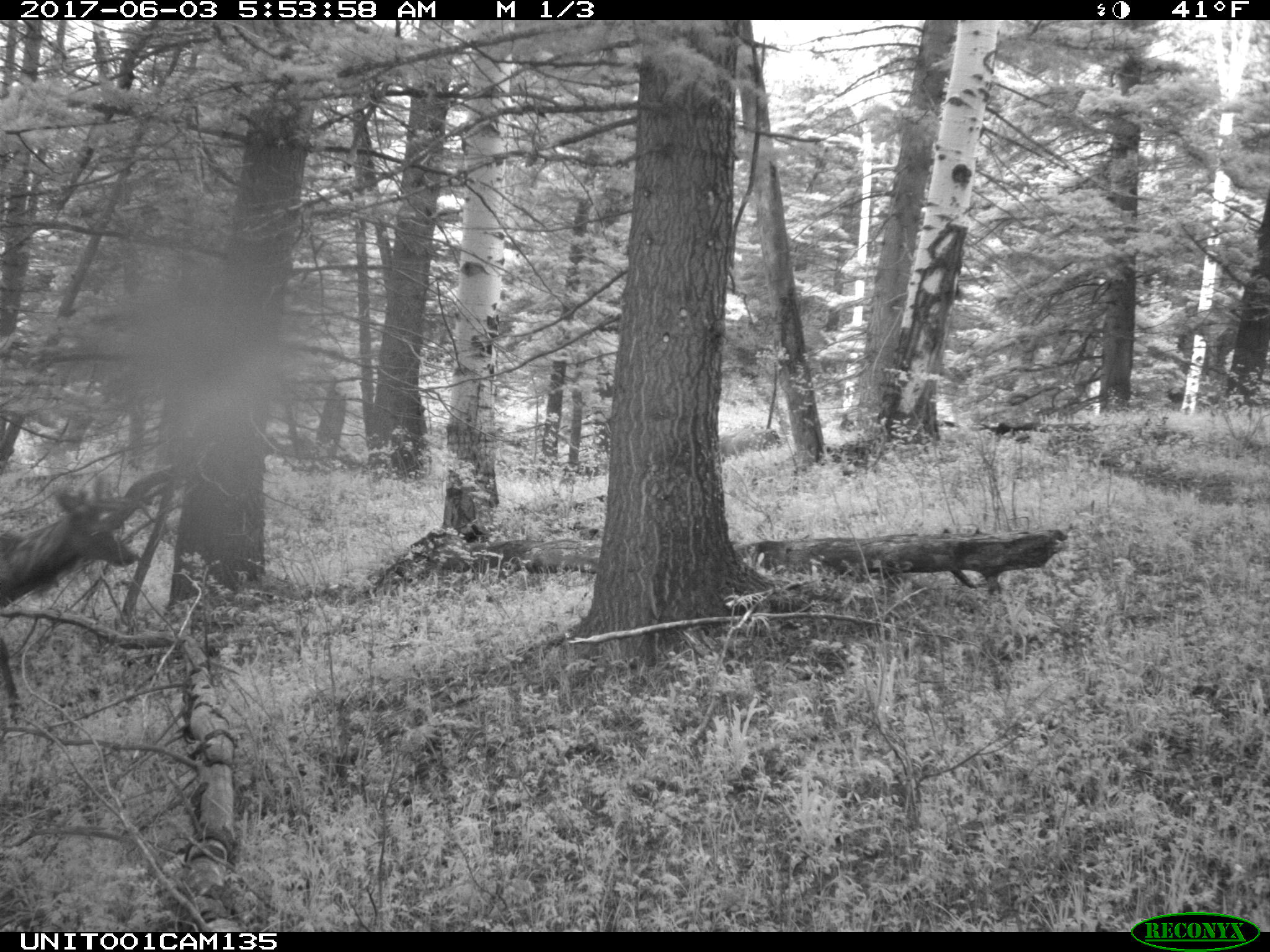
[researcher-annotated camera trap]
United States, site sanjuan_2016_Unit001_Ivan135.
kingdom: Animalia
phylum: Chordata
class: Mammalia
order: Artiodactyla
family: Cervidae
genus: Cervus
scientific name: Cervus elaphus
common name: red deer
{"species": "Cervus elaphus (red deer)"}